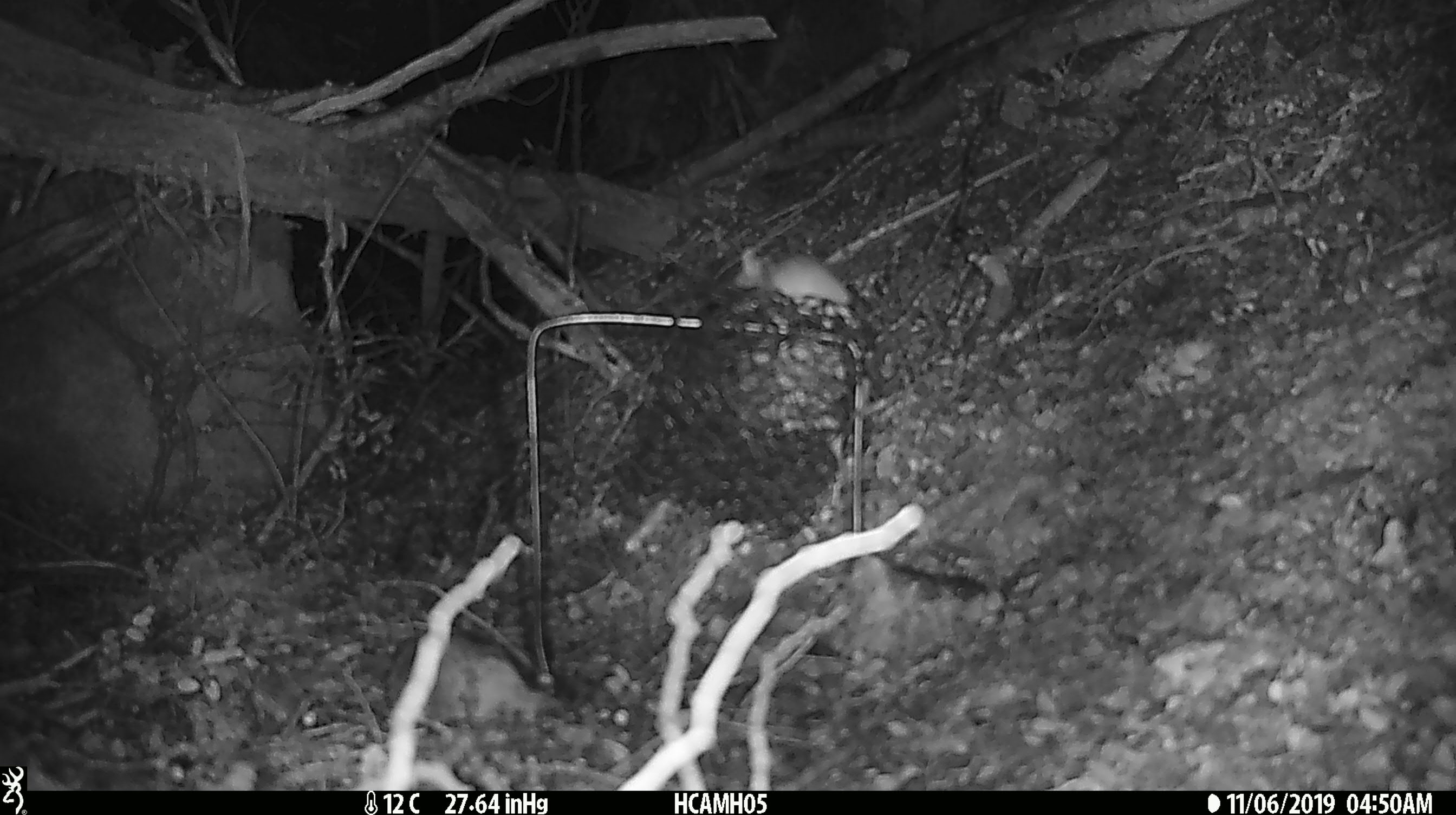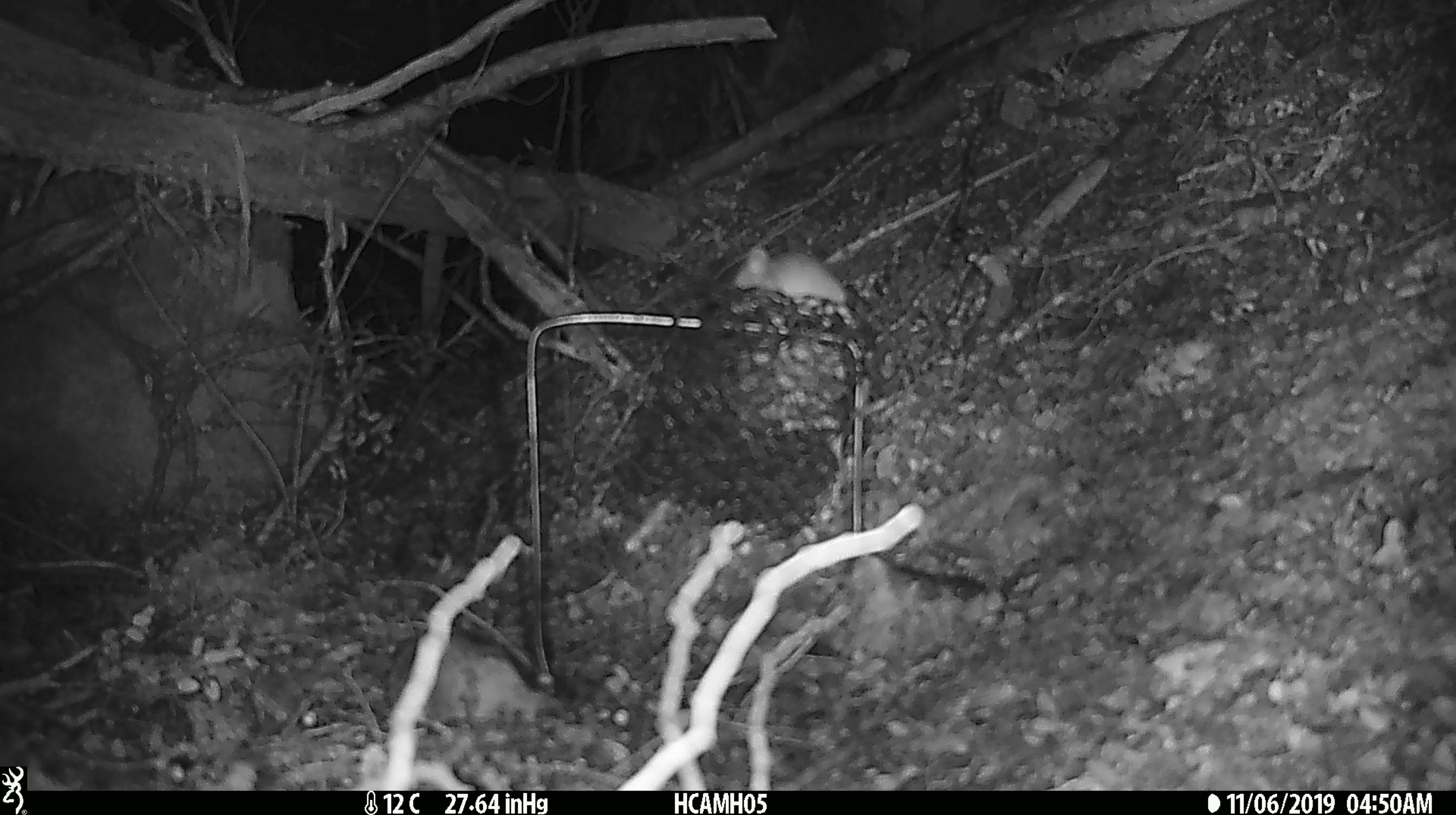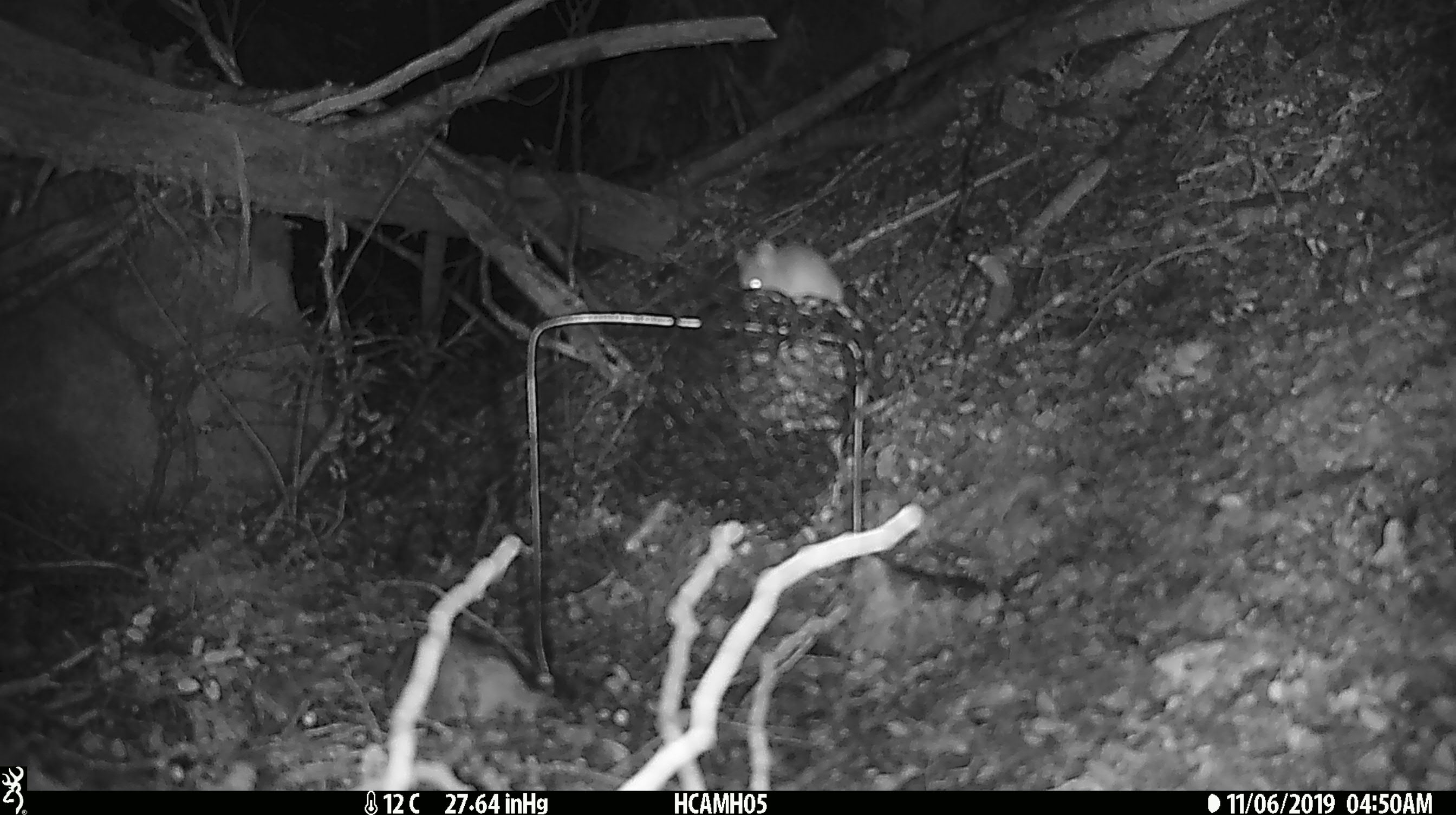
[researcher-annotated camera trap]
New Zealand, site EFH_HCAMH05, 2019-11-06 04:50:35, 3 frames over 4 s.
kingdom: Animalia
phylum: Chordata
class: Mammalia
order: Rodentia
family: Muridae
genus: Mus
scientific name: Mus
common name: mouse